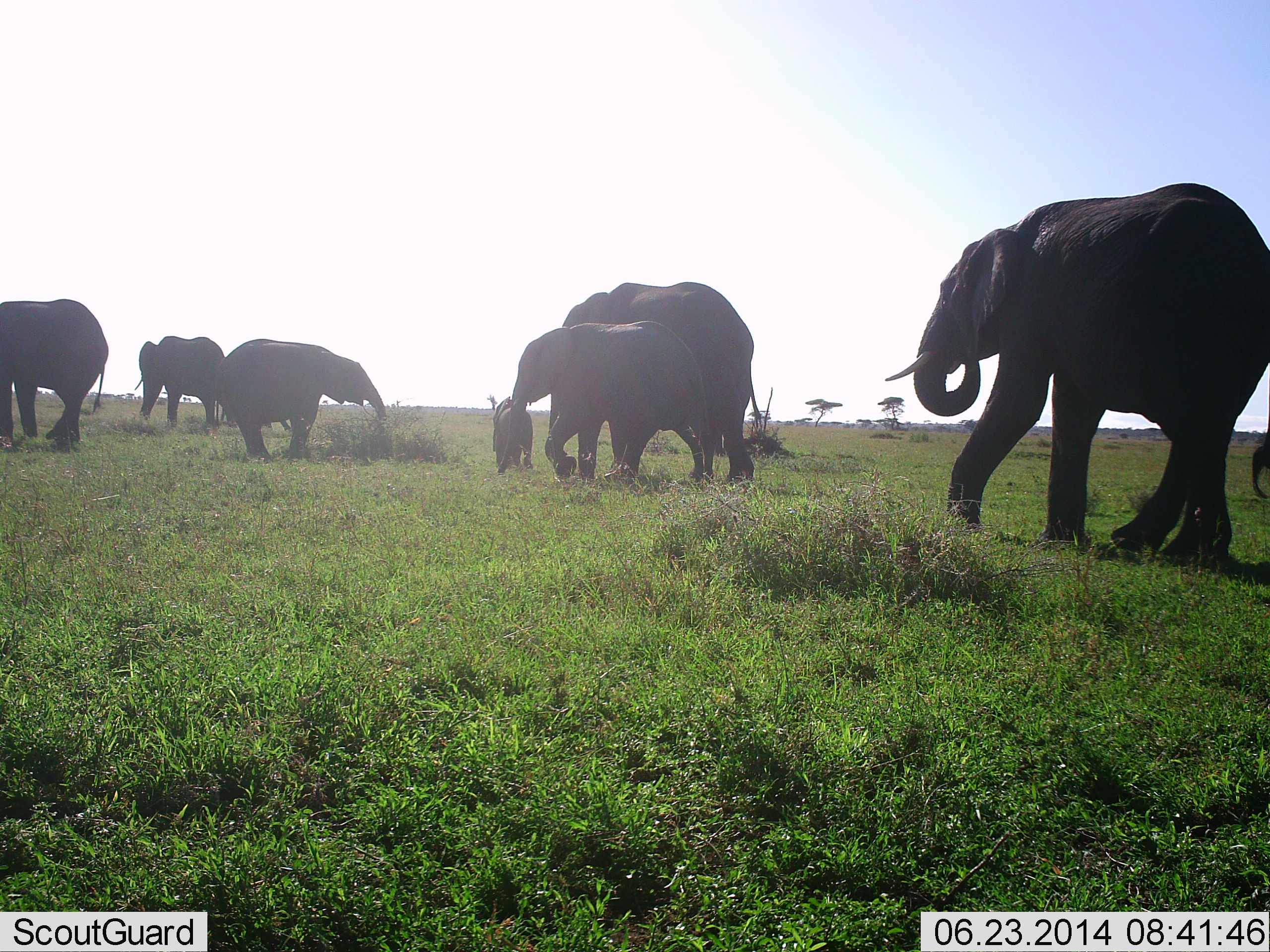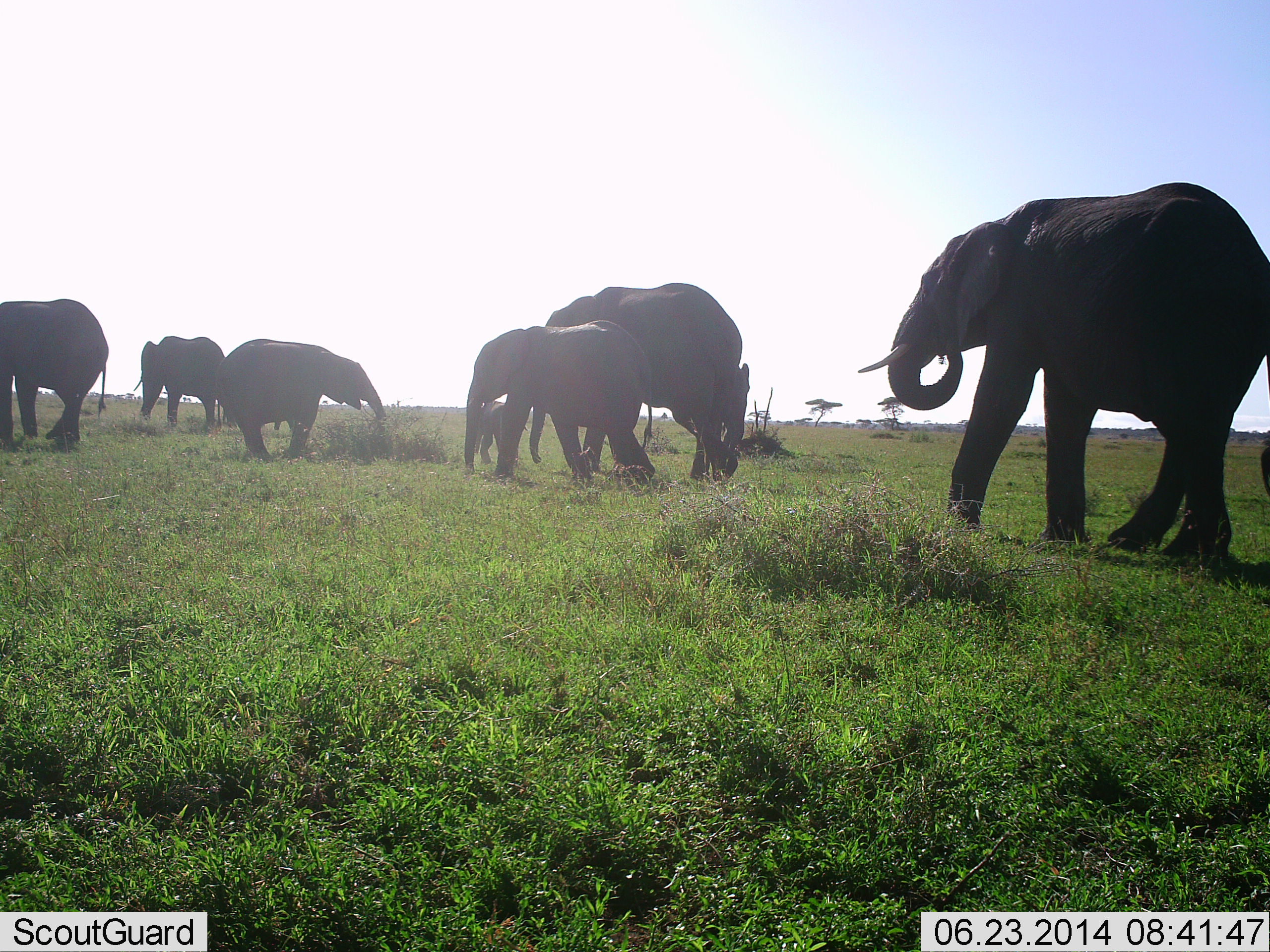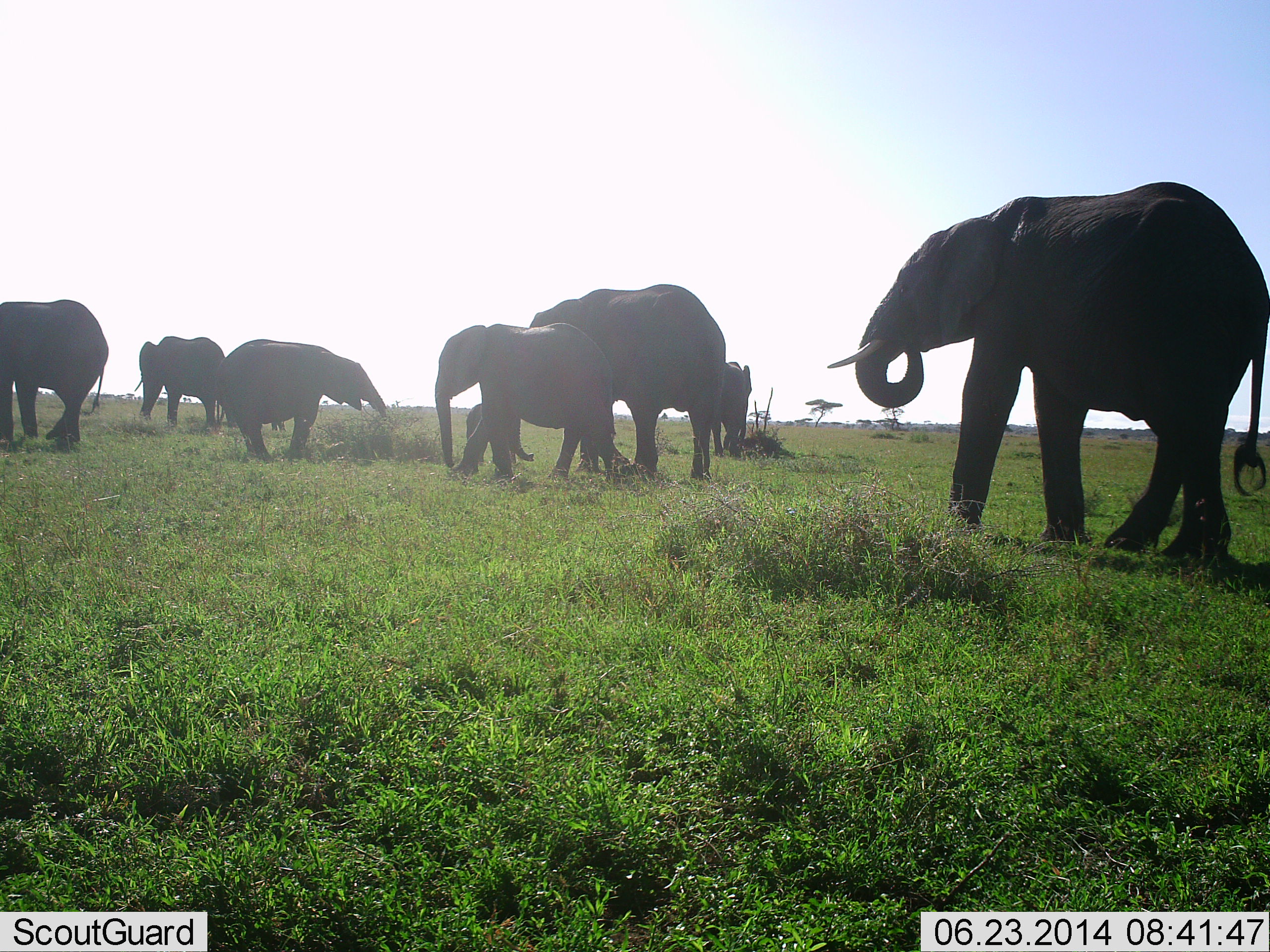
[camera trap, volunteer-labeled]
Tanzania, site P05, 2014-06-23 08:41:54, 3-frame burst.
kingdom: Animalia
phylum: Chordata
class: Mammalia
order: Proboscidea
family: Elephantidae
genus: Loxodonta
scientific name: Loxodonta africana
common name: african bush elephant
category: elephant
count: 7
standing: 38%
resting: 3%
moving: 76%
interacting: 6%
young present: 65%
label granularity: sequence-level